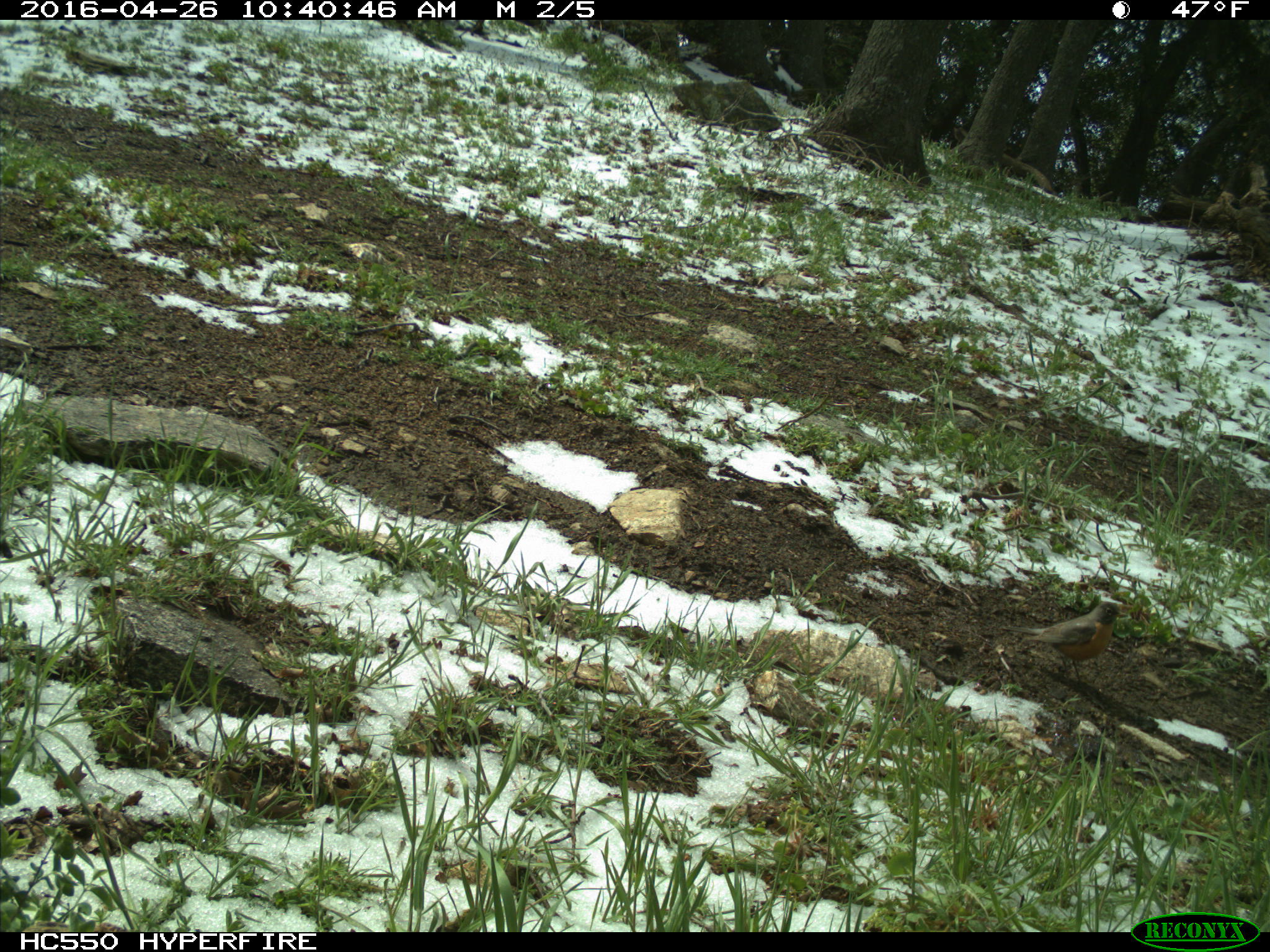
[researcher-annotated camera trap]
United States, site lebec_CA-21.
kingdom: Animalia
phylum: Chordata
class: Aves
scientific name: Aves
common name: birds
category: unidentified bird